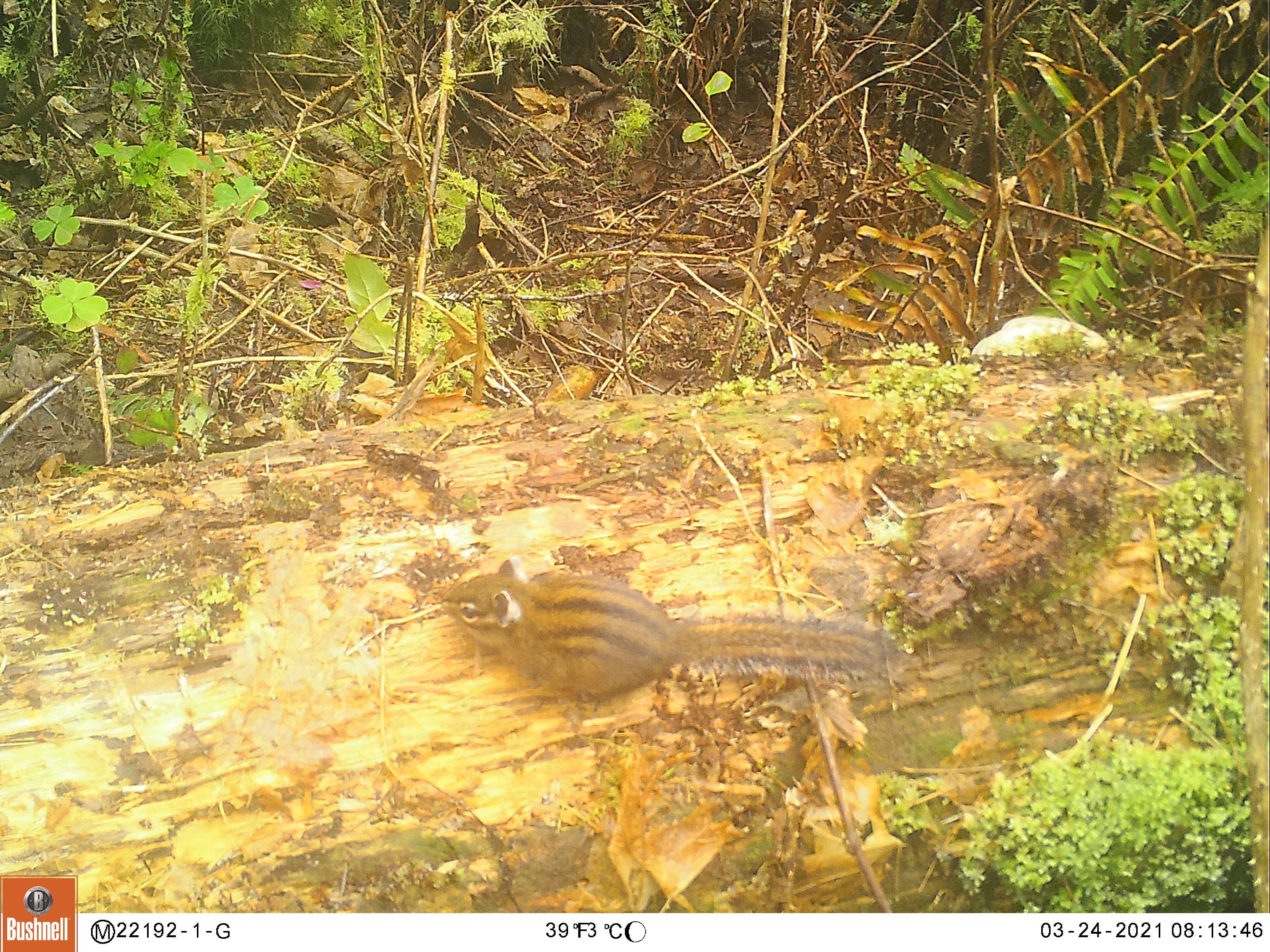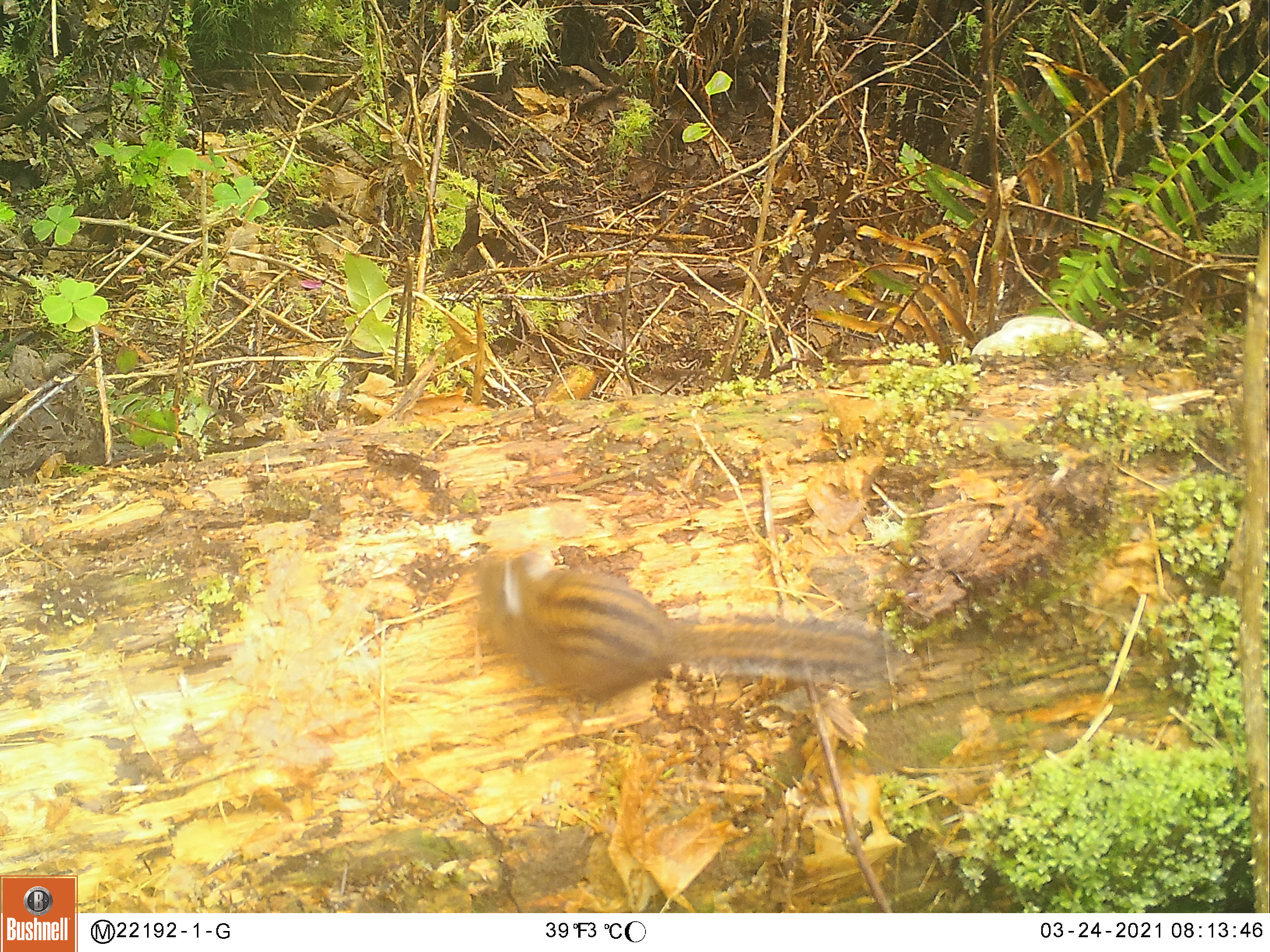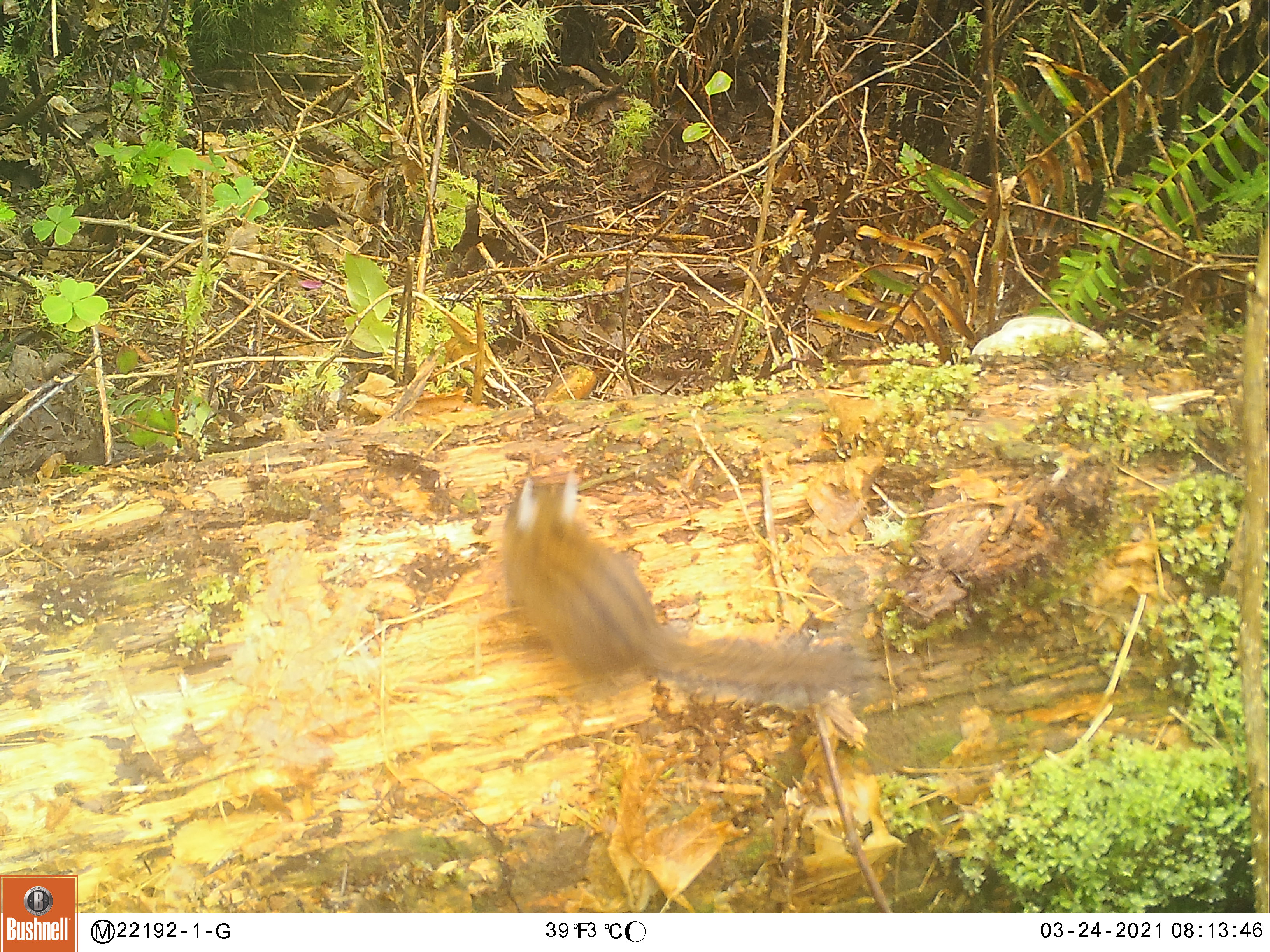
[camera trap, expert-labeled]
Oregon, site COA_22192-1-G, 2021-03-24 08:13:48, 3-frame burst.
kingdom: Animalia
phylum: Chordata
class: Mammalia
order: Rodentia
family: Sciuridae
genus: Neotamias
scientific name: Neotamias townsendii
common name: townsend's chipmunk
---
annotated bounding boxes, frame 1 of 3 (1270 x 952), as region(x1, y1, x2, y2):
townsend's chipmunk: region(437, 555, 917, 704)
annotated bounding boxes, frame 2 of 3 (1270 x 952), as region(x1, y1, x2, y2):
townsend's chipmunk: region(478, 548, 901, 702)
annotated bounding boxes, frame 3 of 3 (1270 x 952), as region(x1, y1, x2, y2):
townsend's chipmunk: region(504, 471, 870, 709)